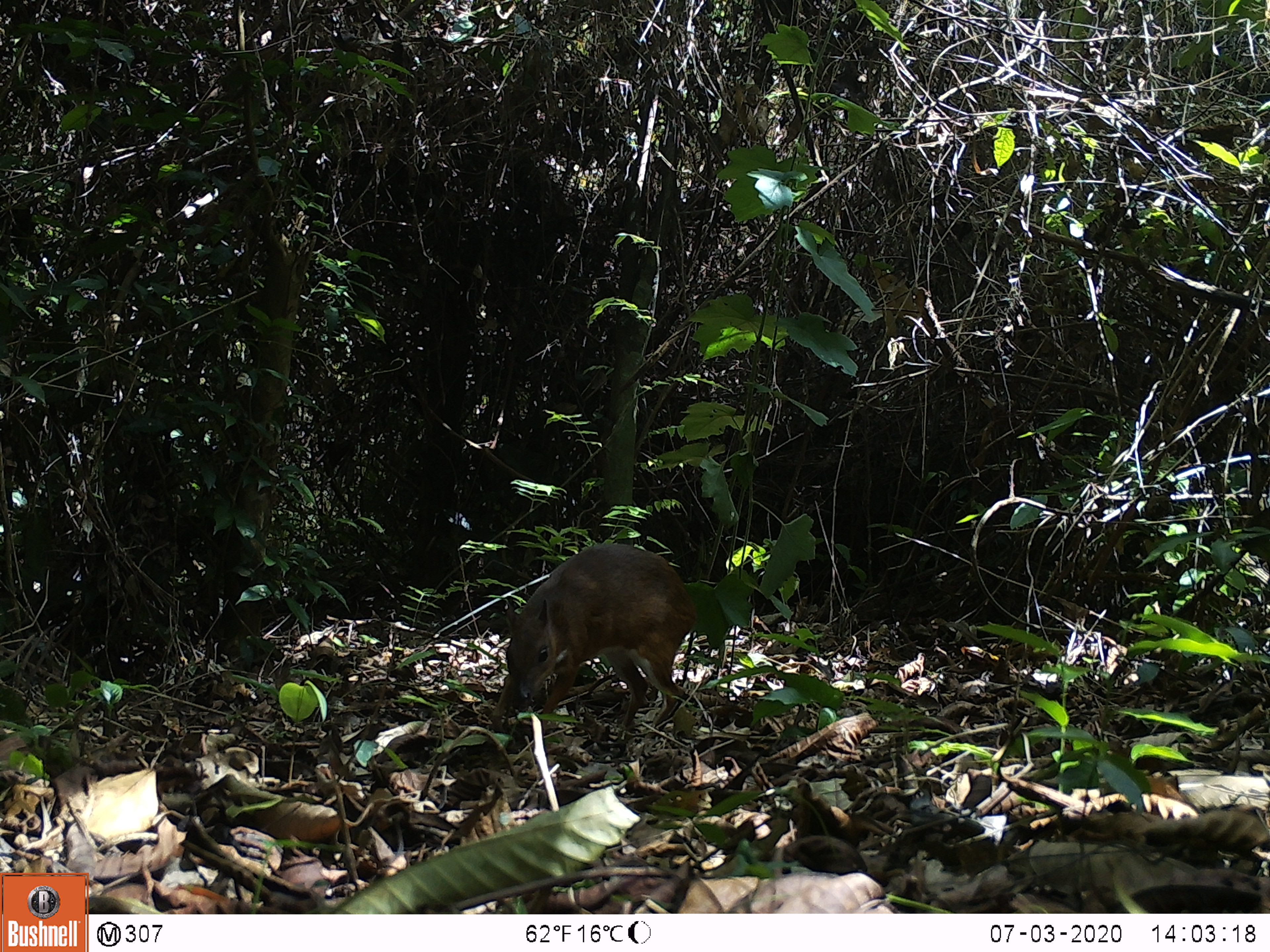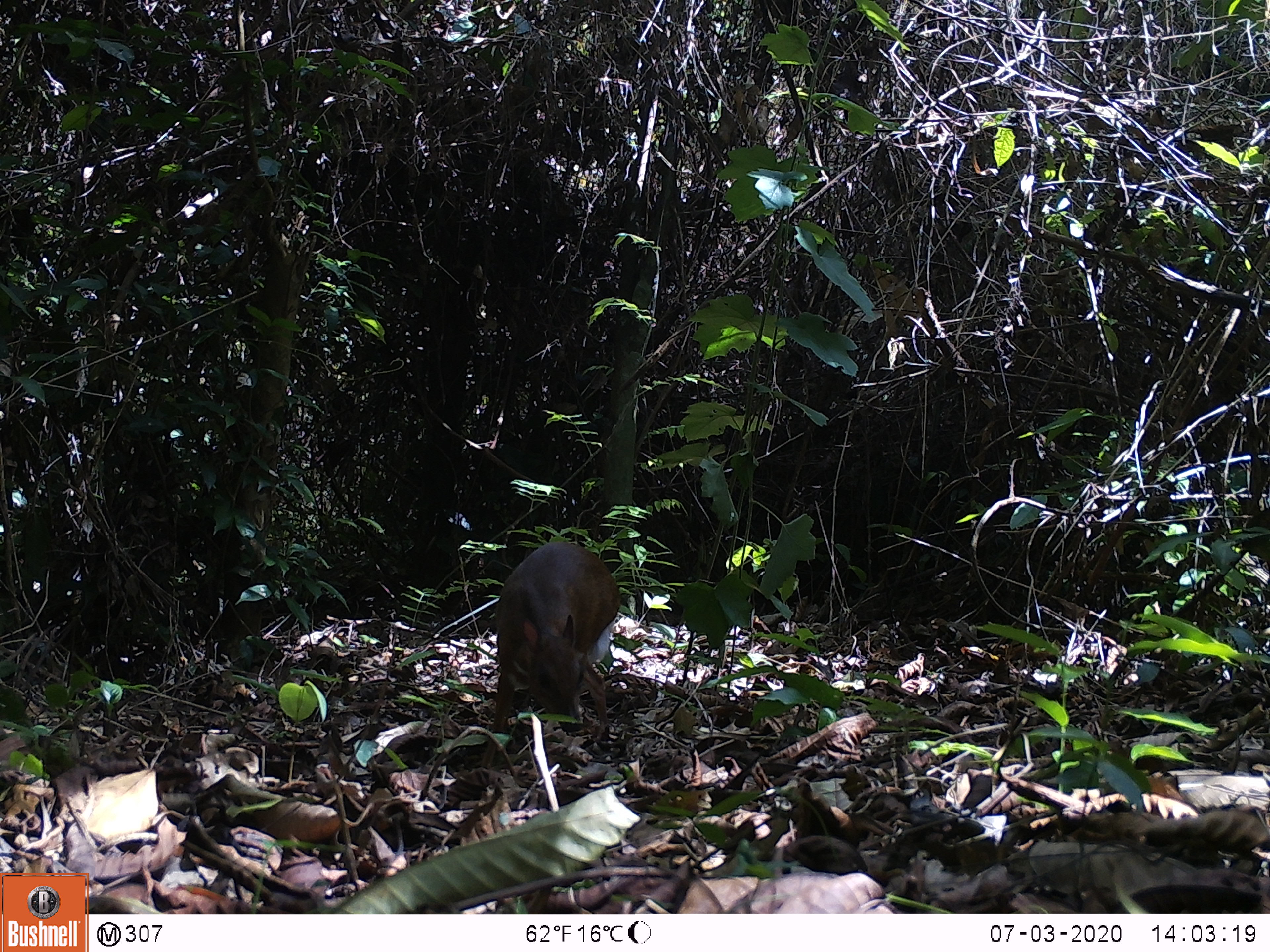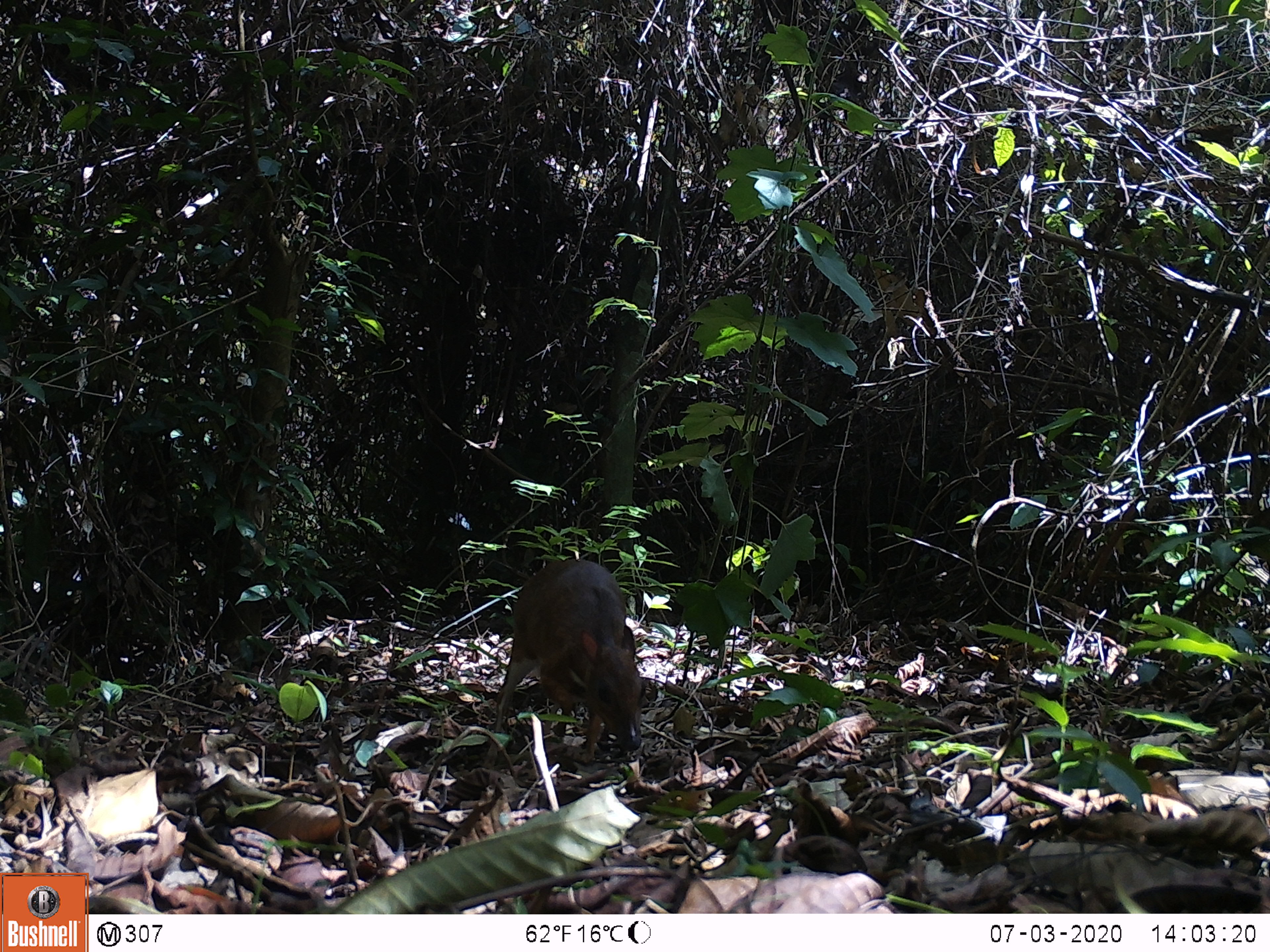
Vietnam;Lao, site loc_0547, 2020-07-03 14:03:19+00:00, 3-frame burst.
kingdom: Animalia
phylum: Chordata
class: Mammalia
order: Artiodactyla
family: Tragulidae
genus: Moschiola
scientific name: Moschiola meminna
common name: chevrotain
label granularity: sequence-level